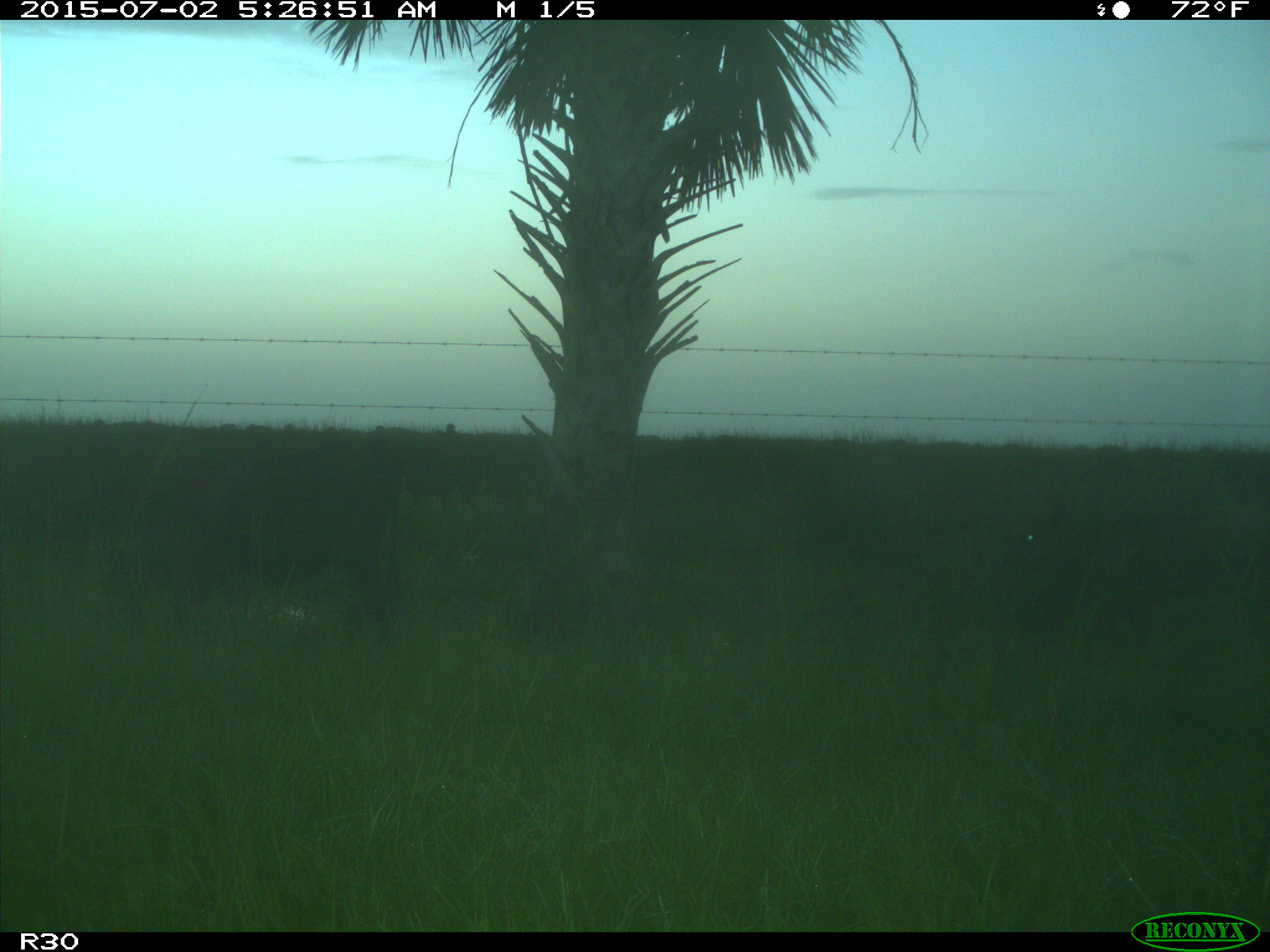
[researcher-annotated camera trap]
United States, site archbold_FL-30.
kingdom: Animalia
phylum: Chordata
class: Mammalia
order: Artiodactyla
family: Bovidae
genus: Bos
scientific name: Bos taurus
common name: domestic cow